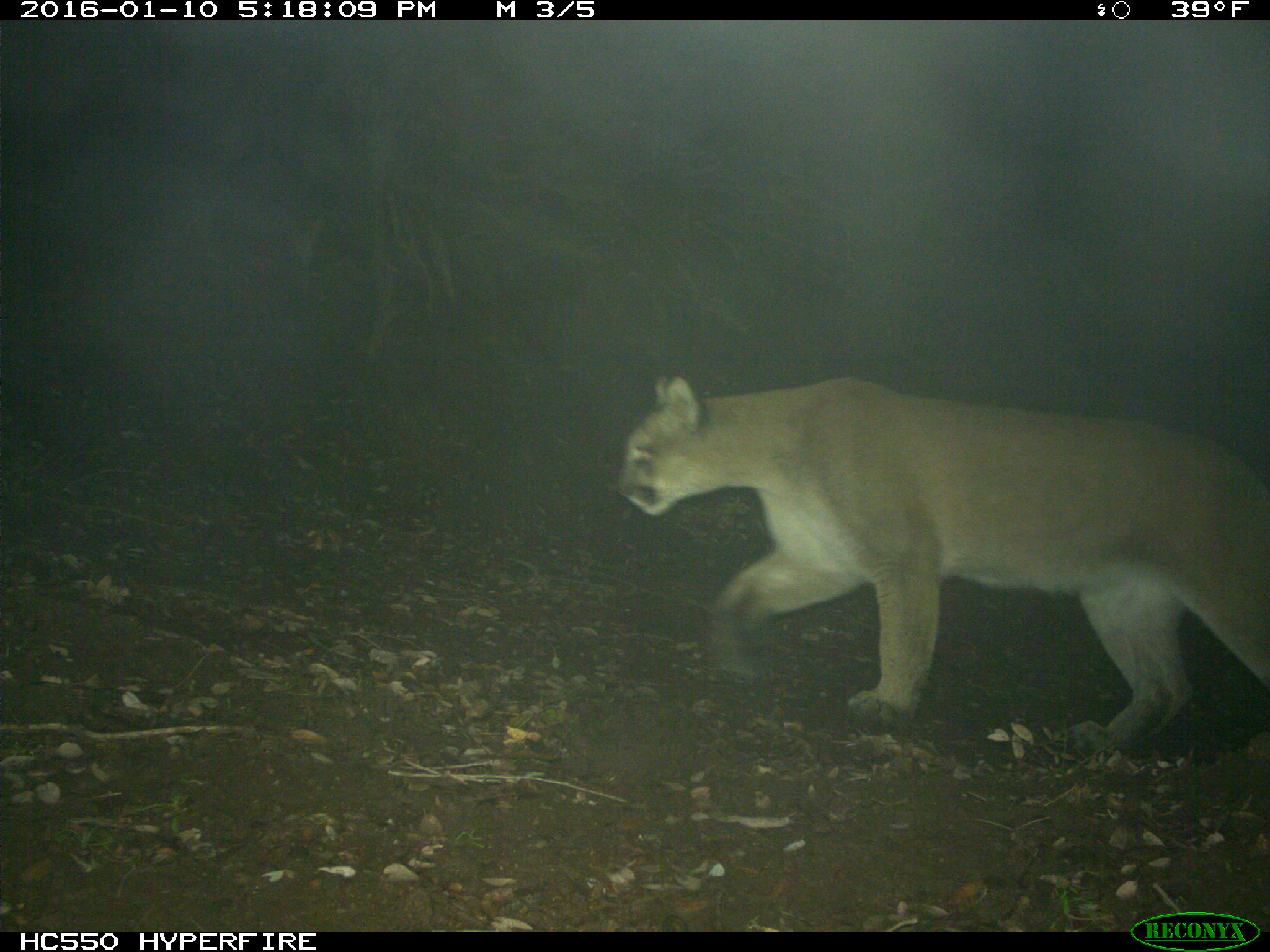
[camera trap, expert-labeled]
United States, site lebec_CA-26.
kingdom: Animalia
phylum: Chordata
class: Mammalia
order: Carnivora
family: Felidae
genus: Puma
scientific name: Puma concolor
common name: mountain lion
Puma concolor (mountain lion).